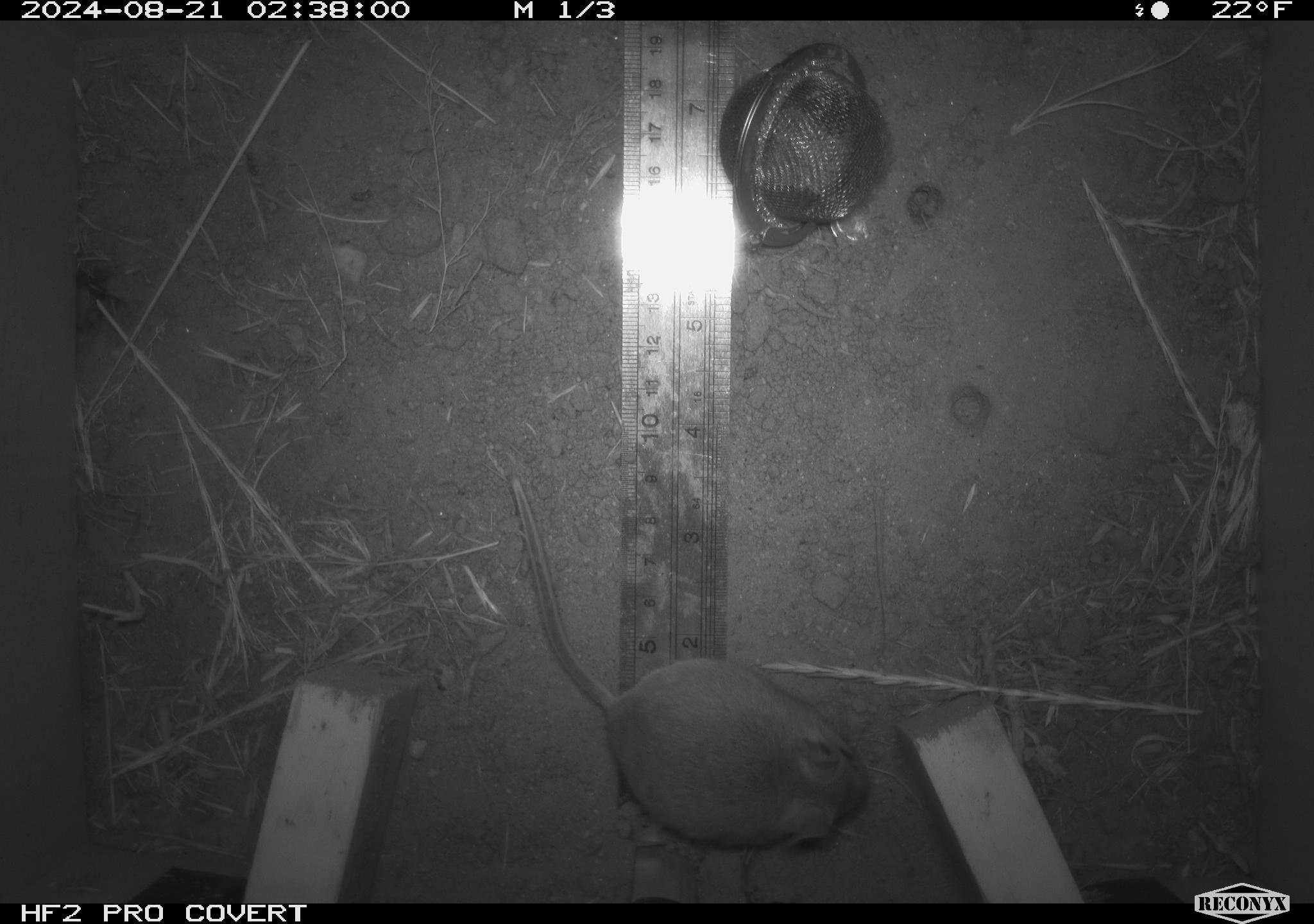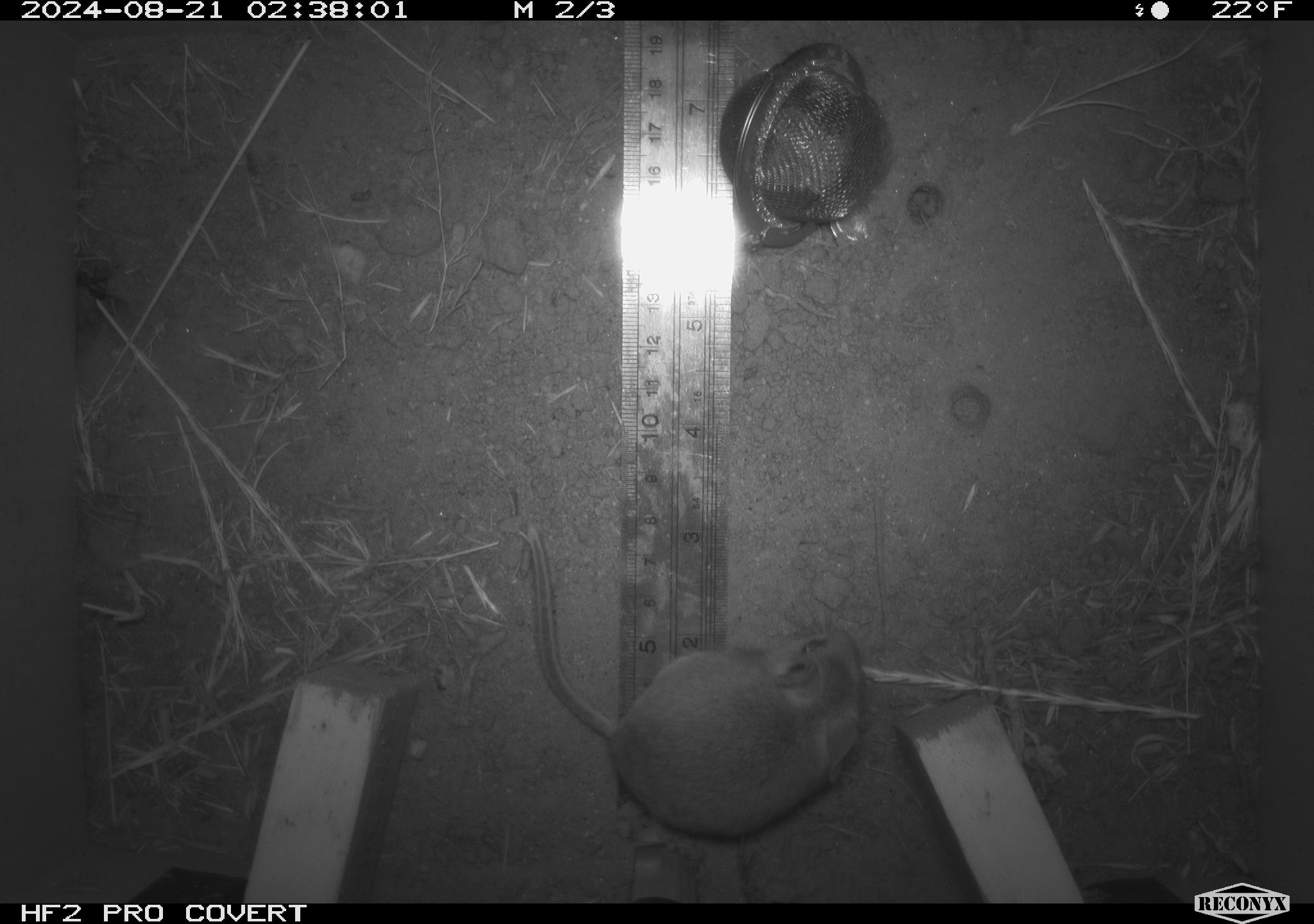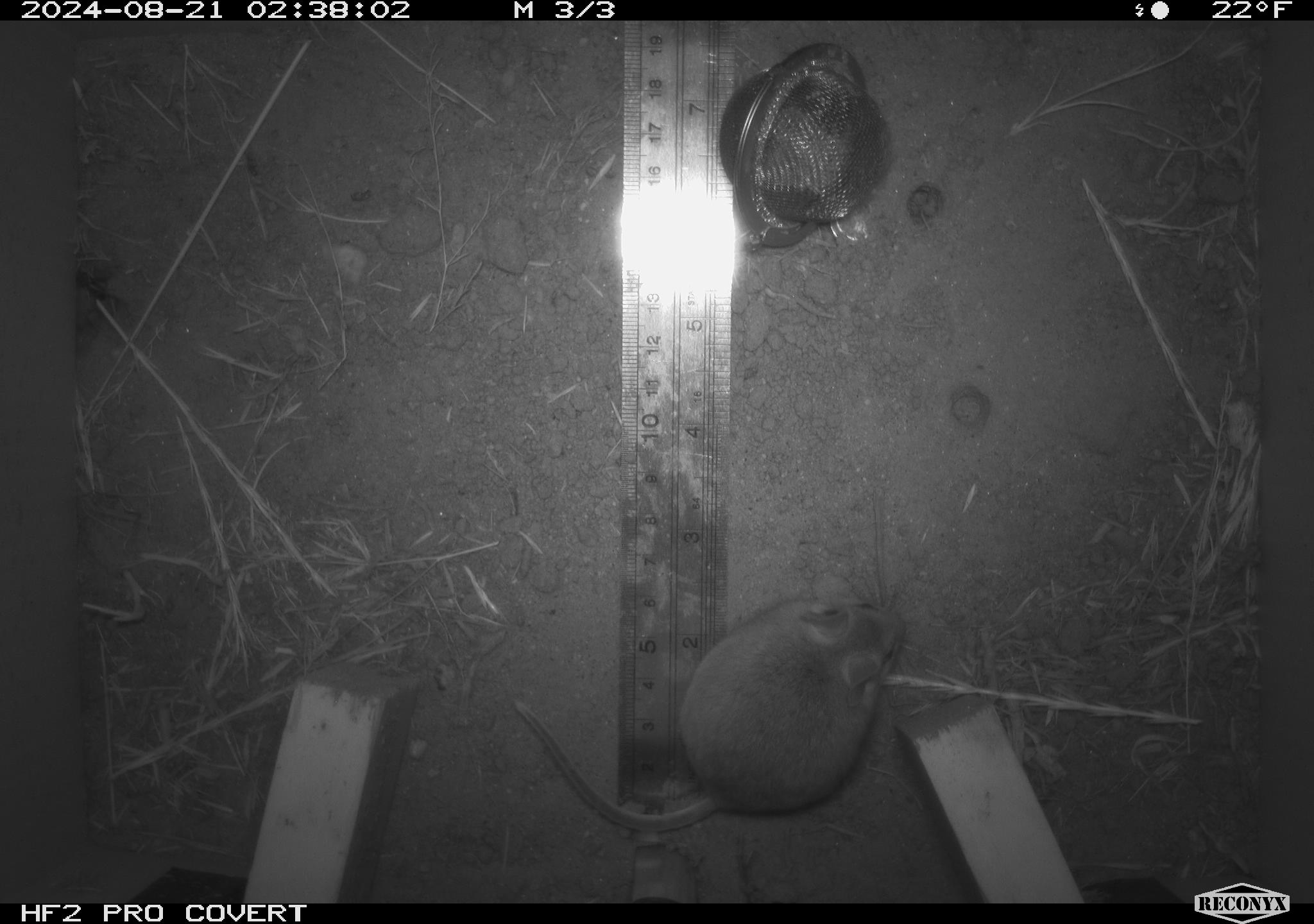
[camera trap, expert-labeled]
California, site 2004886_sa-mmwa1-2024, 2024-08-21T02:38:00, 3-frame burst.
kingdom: Animalia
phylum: Chordata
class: Mammalia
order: Rodentia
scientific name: Rodentia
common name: mouse species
Mouse species (Rodentia).